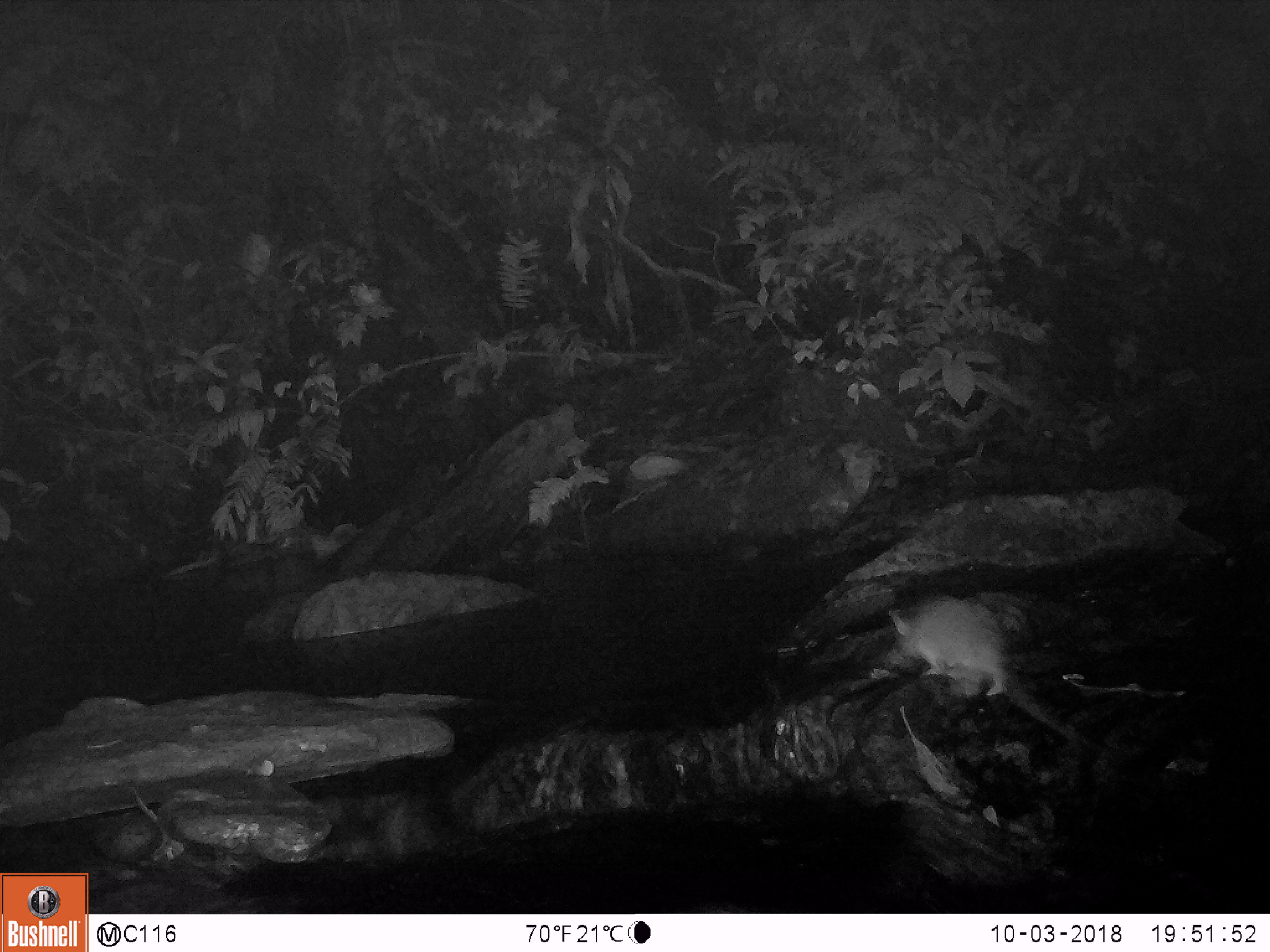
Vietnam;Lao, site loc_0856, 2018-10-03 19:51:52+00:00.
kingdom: Animalia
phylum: Chordata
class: Mammalia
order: Rodentia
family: Muridae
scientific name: Muridae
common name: old-world mice and rats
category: unidentified murid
Unidentified murid (old-world mice and rats) (Muridae). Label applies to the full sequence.